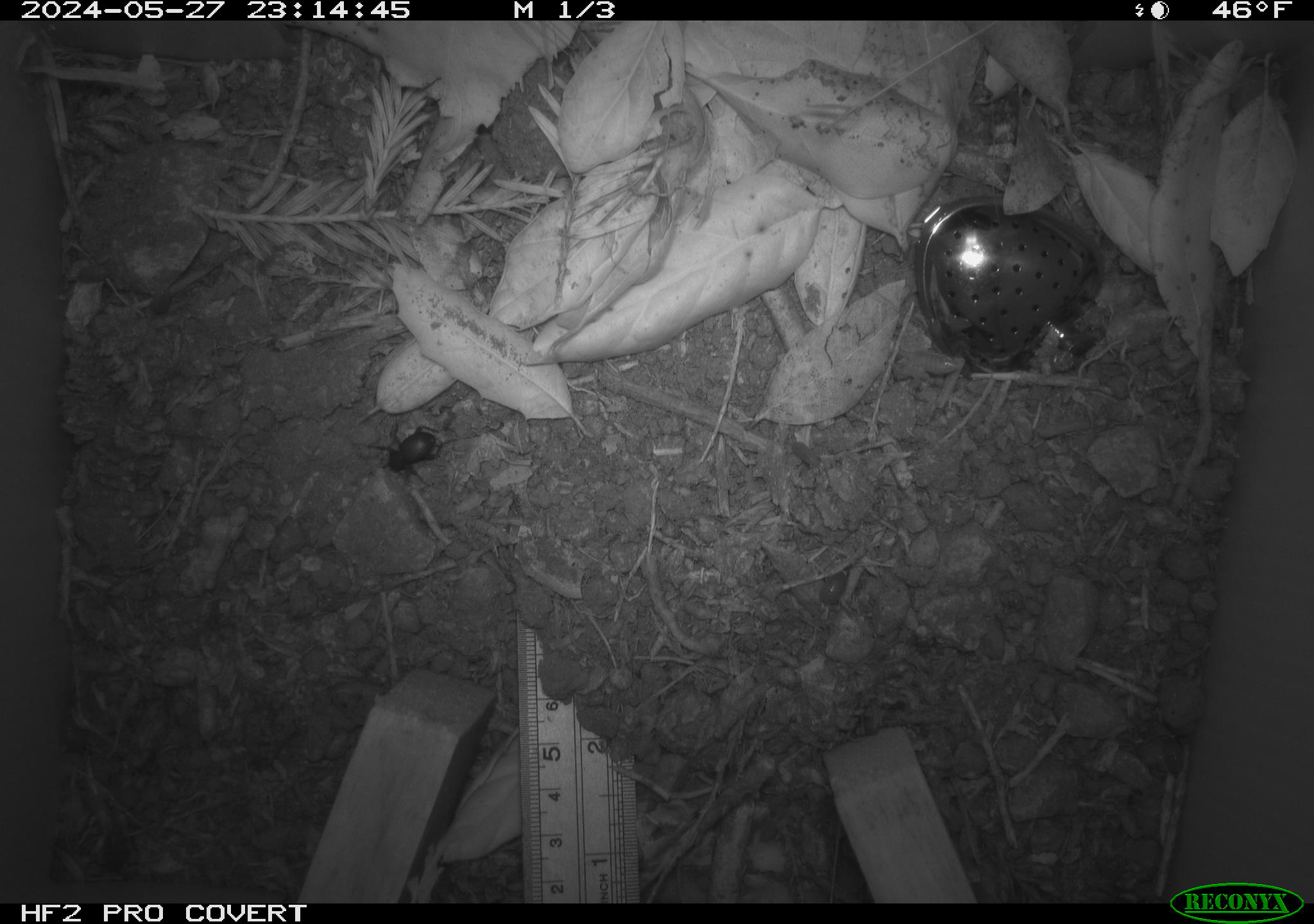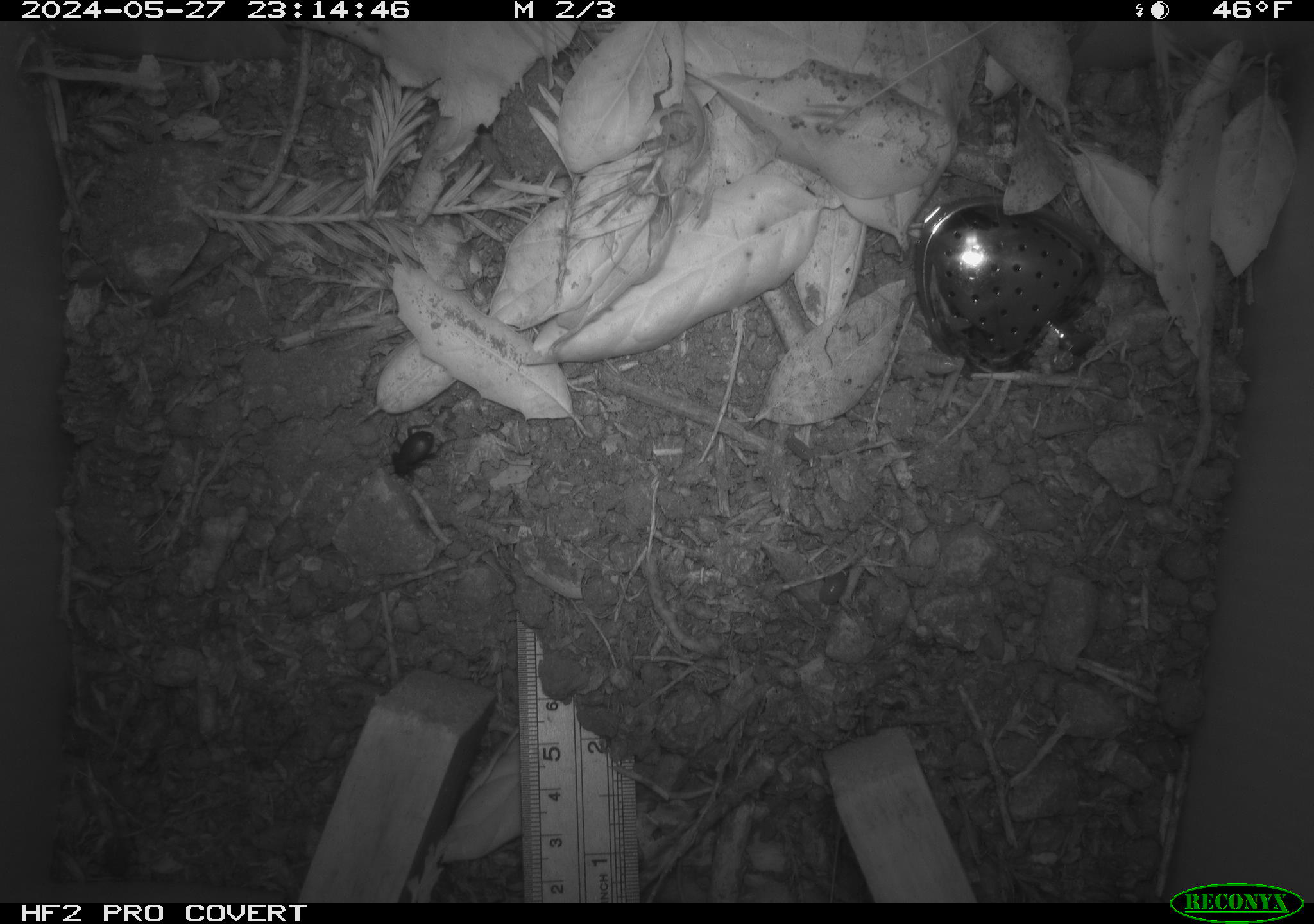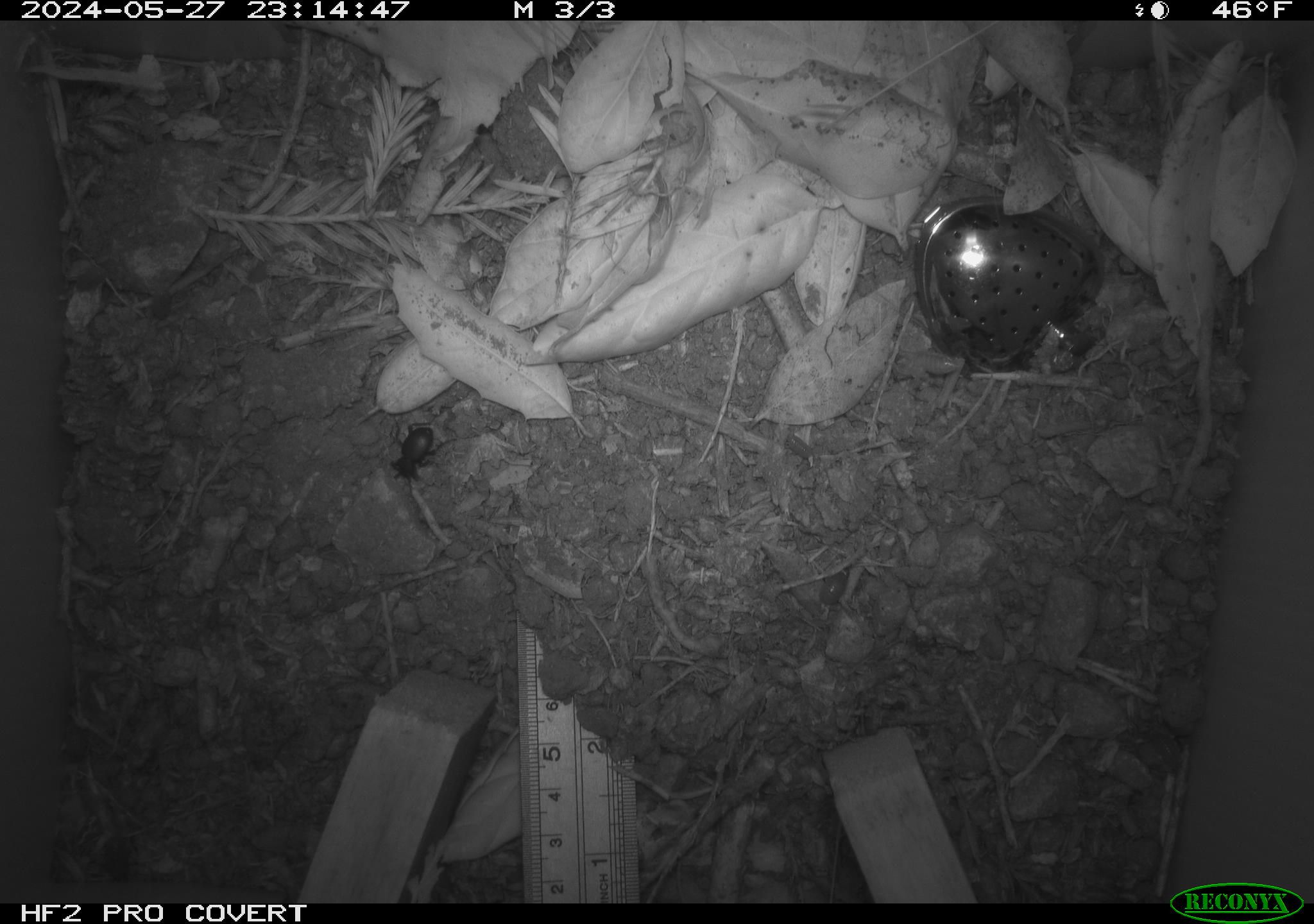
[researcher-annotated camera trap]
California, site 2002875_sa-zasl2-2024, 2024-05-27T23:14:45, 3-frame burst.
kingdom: Animalia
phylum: Arthropoda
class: Insecta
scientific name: Insecta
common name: insect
Insect (Insecta).